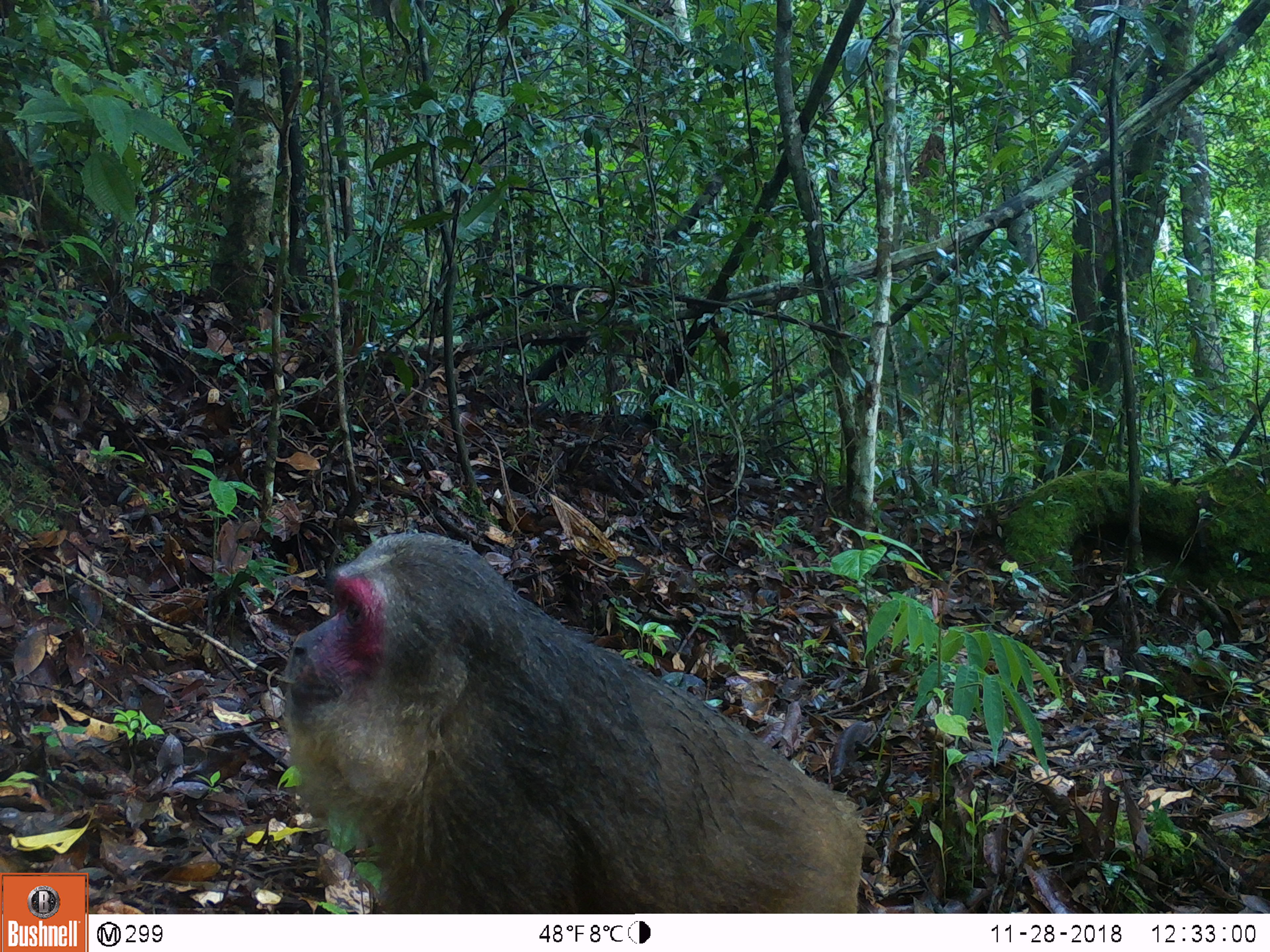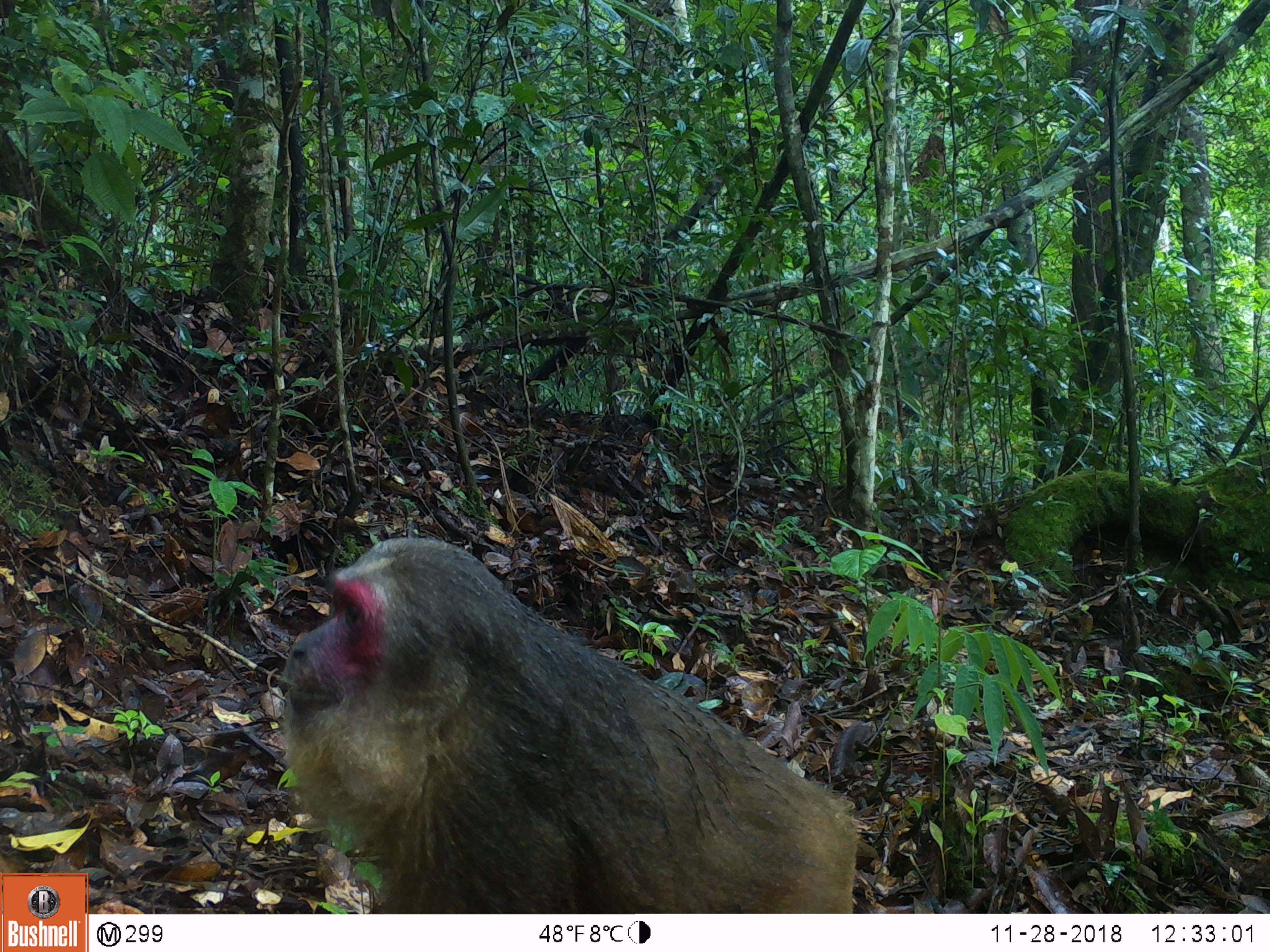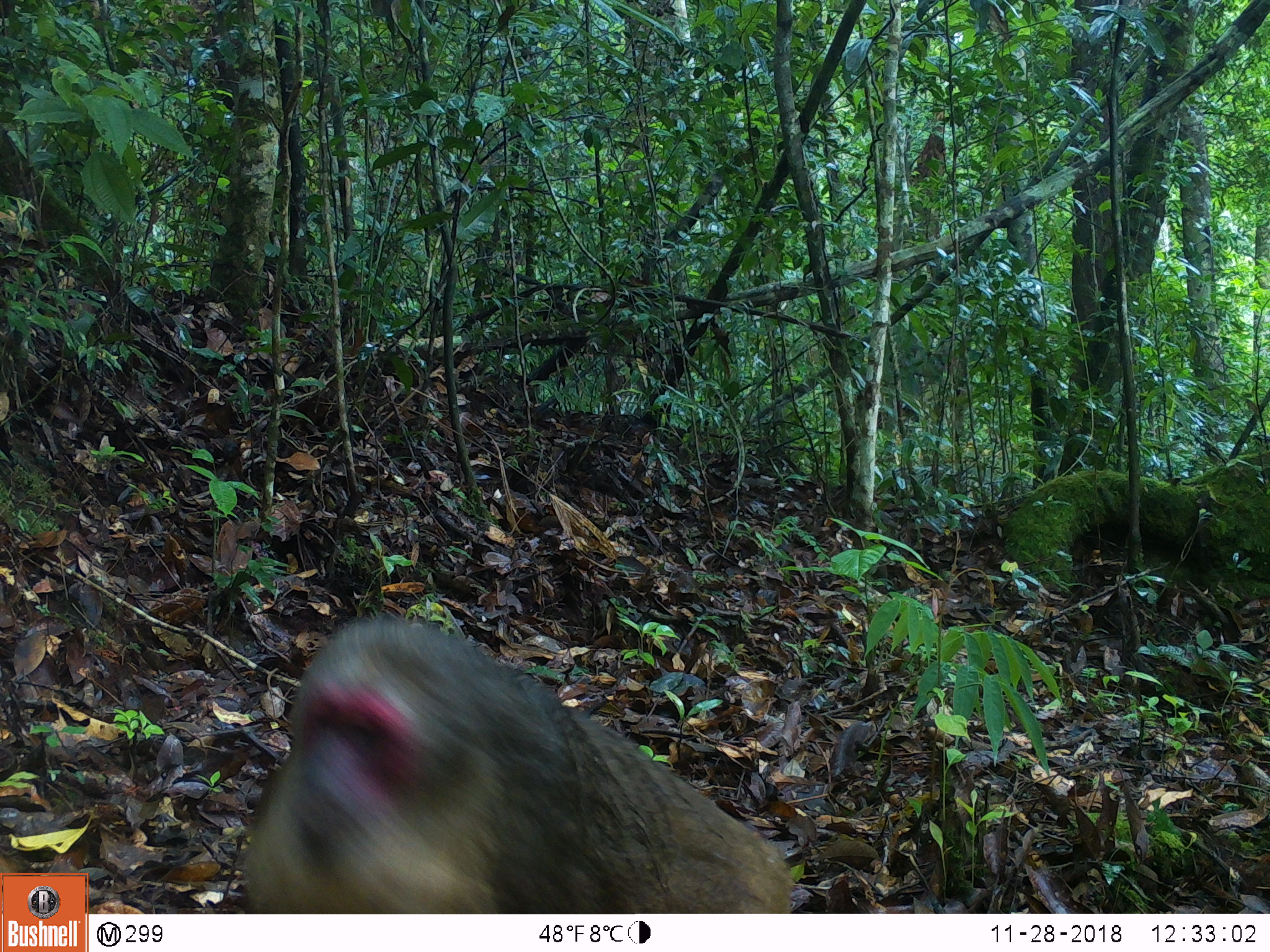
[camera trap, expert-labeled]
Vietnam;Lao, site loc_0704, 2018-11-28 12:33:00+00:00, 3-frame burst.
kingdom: Animalia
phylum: Chordata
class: Mammalia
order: Primates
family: Cercopithecidae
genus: Macaca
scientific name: Macaca arctoides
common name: stump-tailed macaque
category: stump tailed macaque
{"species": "stump tailed macaque (stump-tailed macaque) (Macaca arctoides)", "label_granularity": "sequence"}